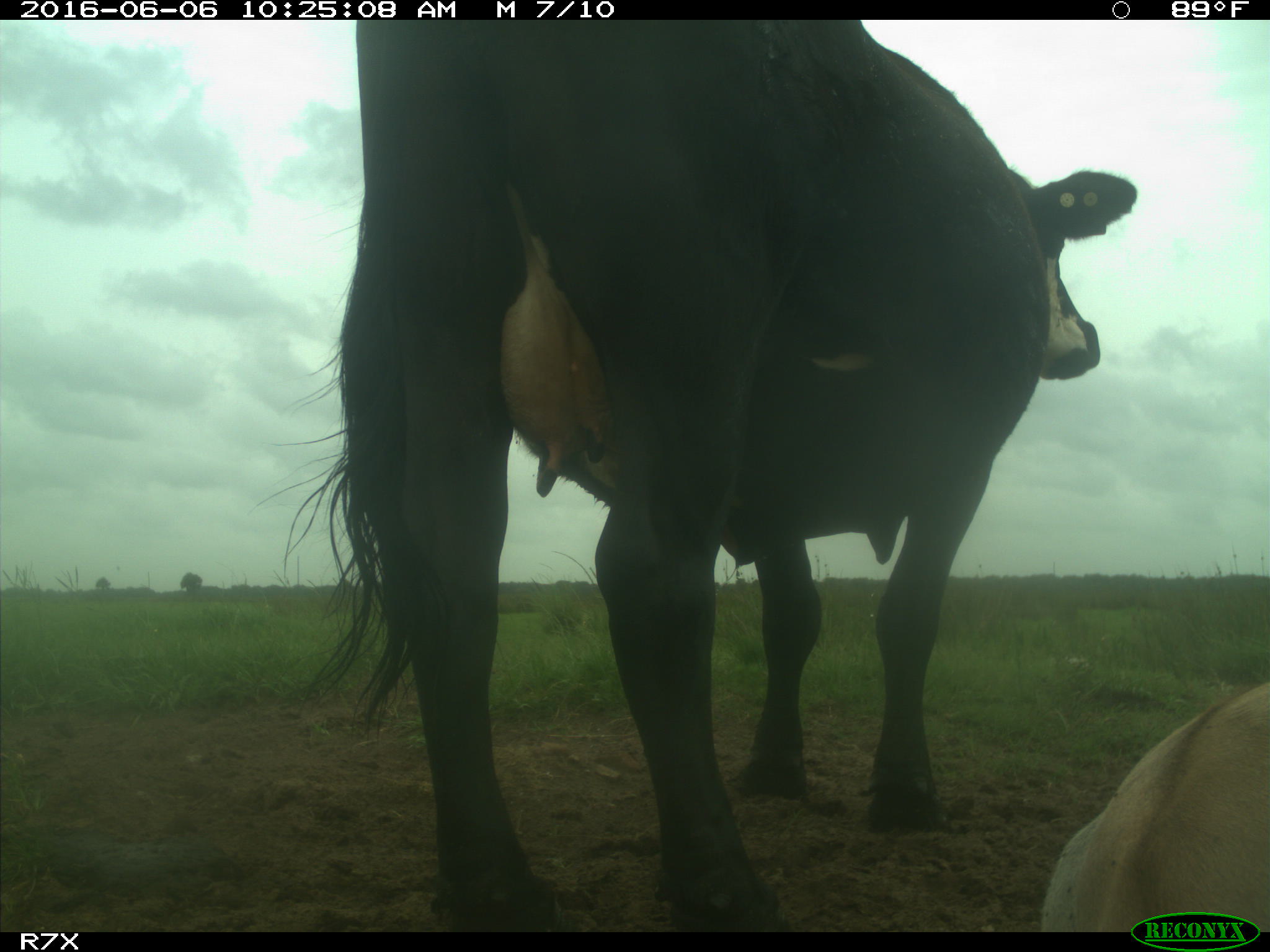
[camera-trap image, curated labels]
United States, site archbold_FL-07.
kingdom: Animalia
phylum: Chordata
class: Mammalia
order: Artiodactyla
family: Bovidae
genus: Bos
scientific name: Bos taurus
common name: domestic cow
Bos taurus (domestic cow).